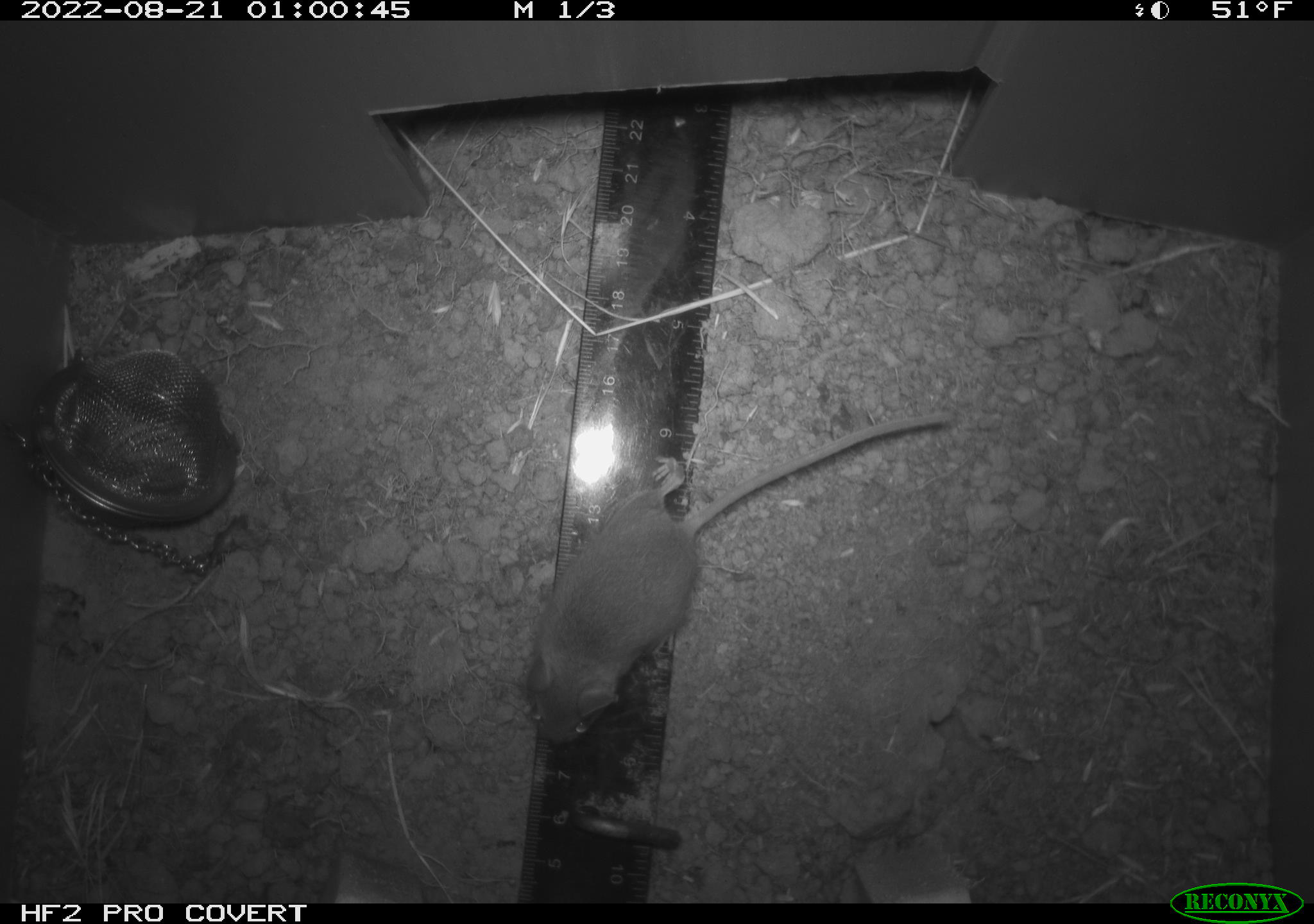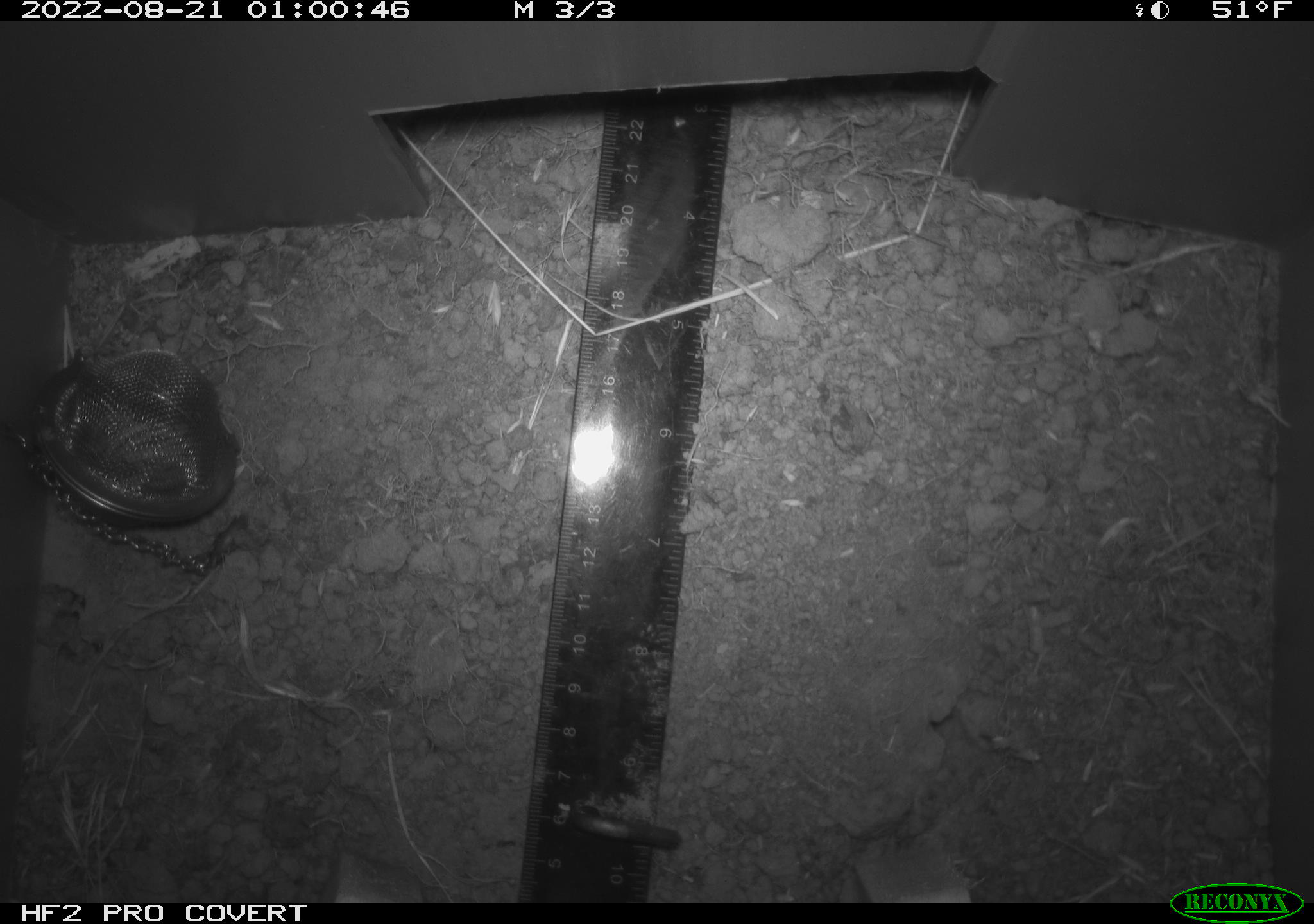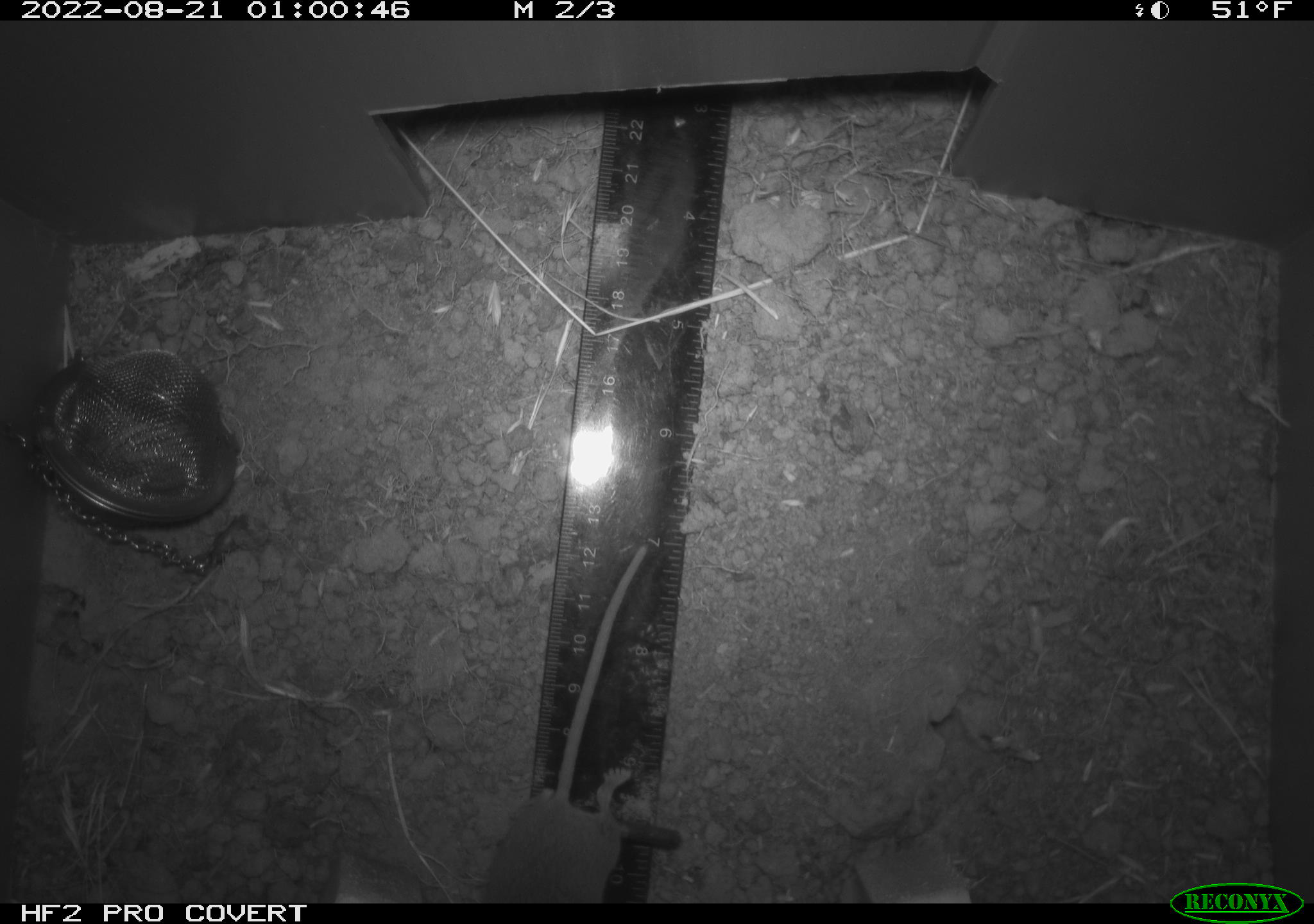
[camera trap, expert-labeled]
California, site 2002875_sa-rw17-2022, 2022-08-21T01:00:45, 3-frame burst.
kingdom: Animalia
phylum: Chordata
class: Mammalia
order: Rodentia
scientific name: Rodentia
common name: mouse species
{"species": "mouse species (Rodentia)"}